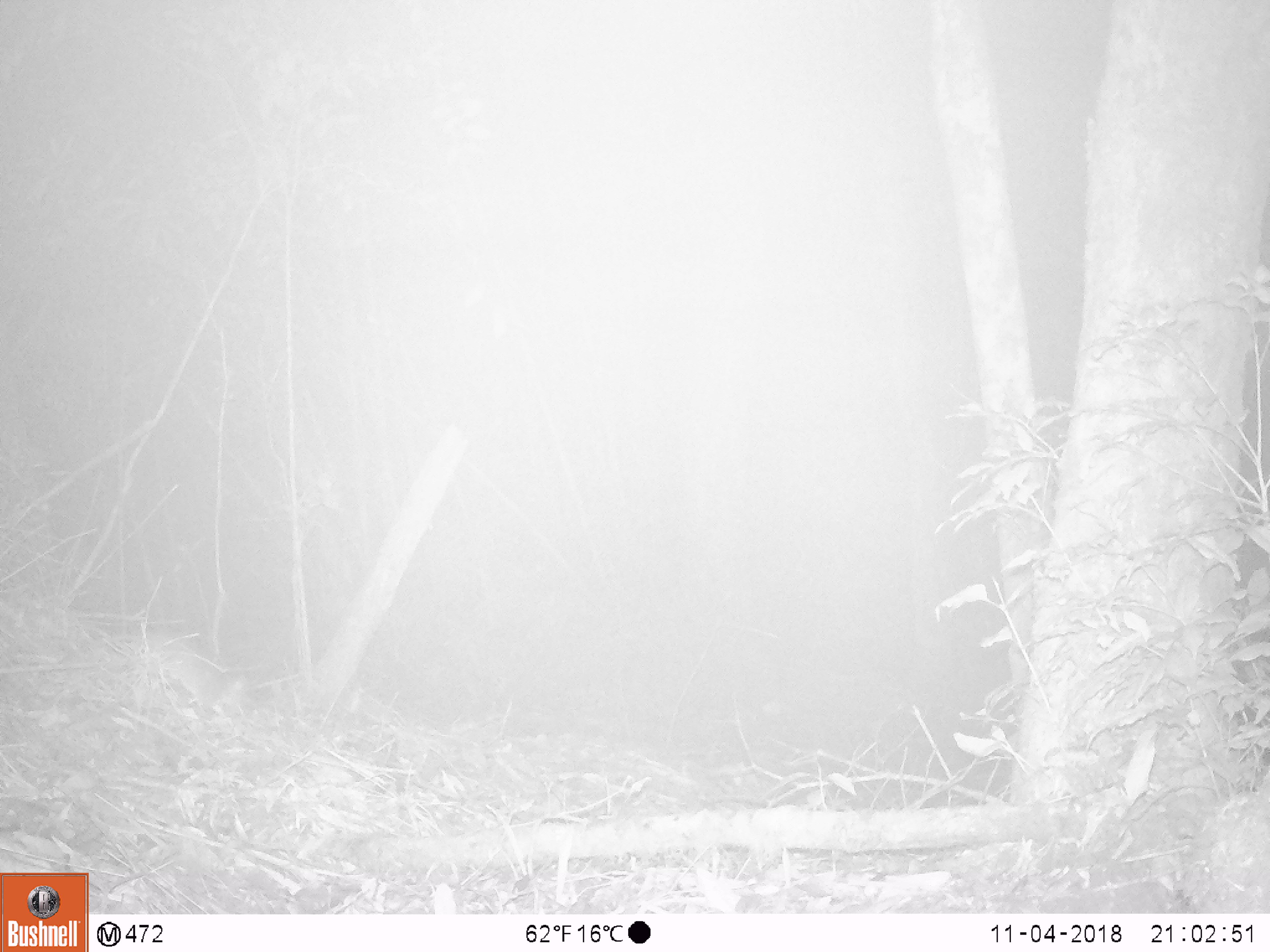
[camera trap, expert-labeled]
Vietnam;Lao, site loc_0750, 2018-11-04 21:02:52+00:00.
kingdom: Animalia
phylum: Chordata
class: Mammalia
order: Rodentia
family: Muridae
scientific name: Muridae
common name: old-world mice and rats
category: unidentified murid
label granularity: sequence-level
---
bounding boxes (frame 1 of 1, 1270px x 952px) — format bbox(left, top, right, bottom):
unidentified murid: bbox(57, 628, 252, 713)